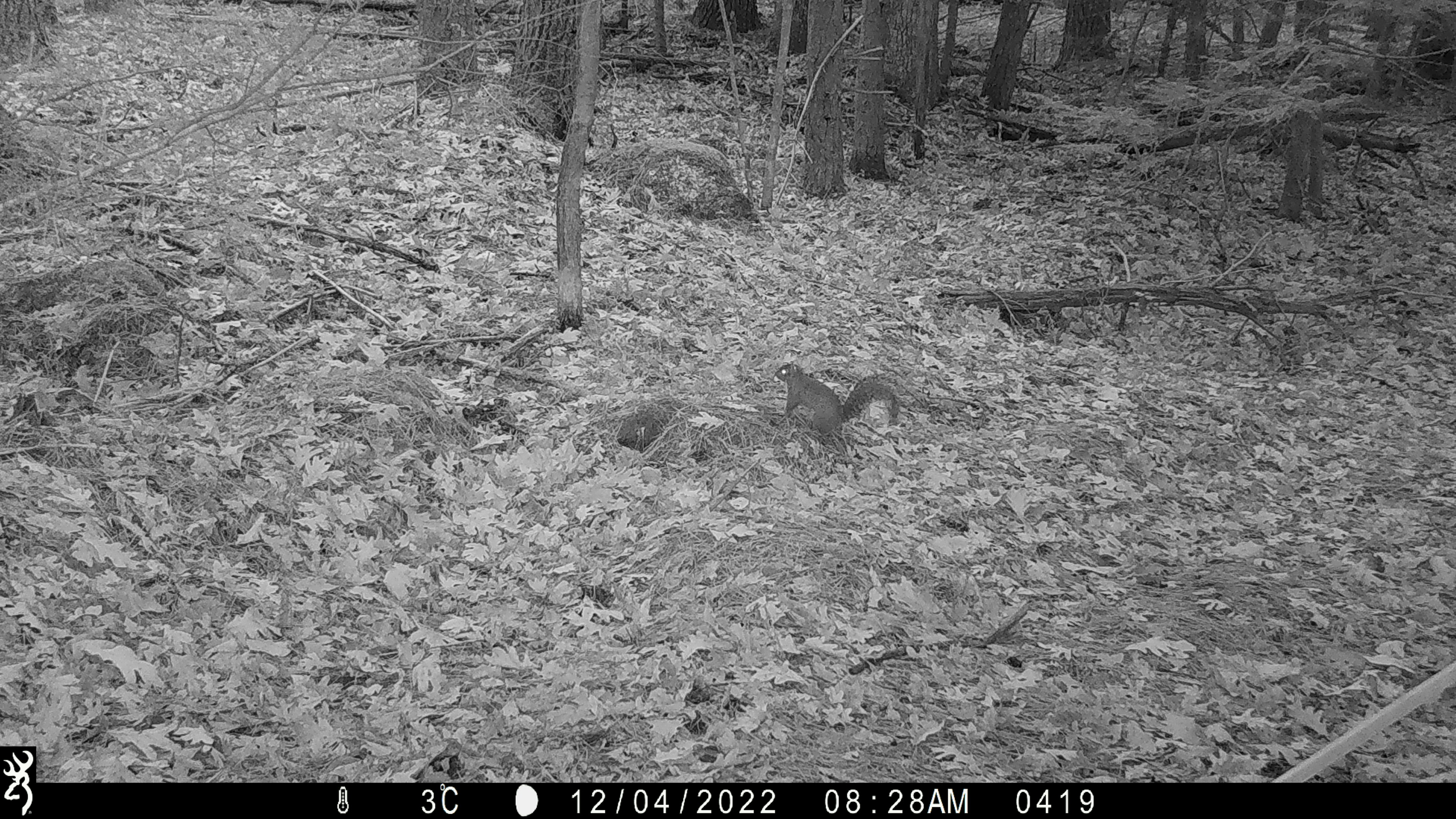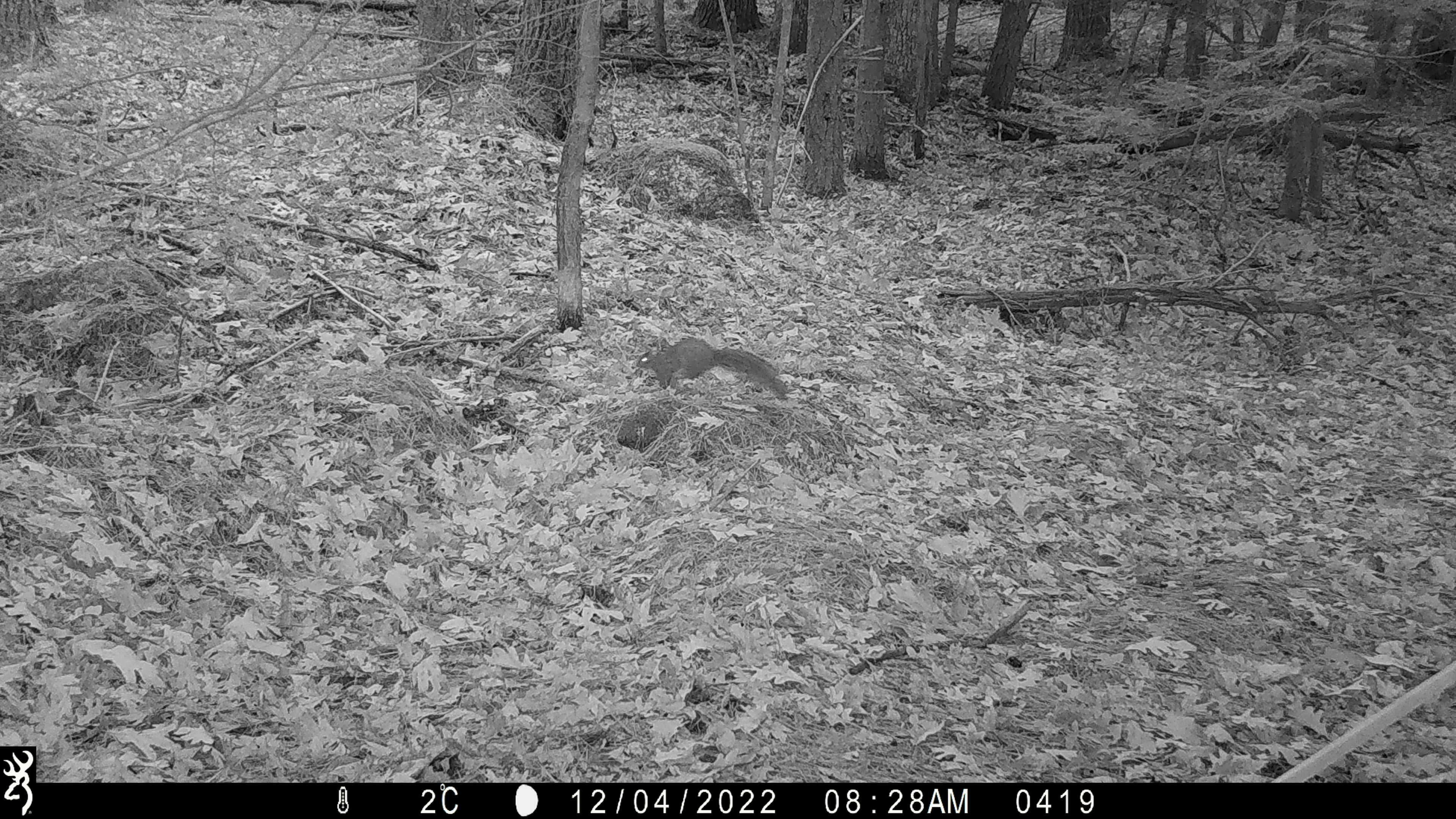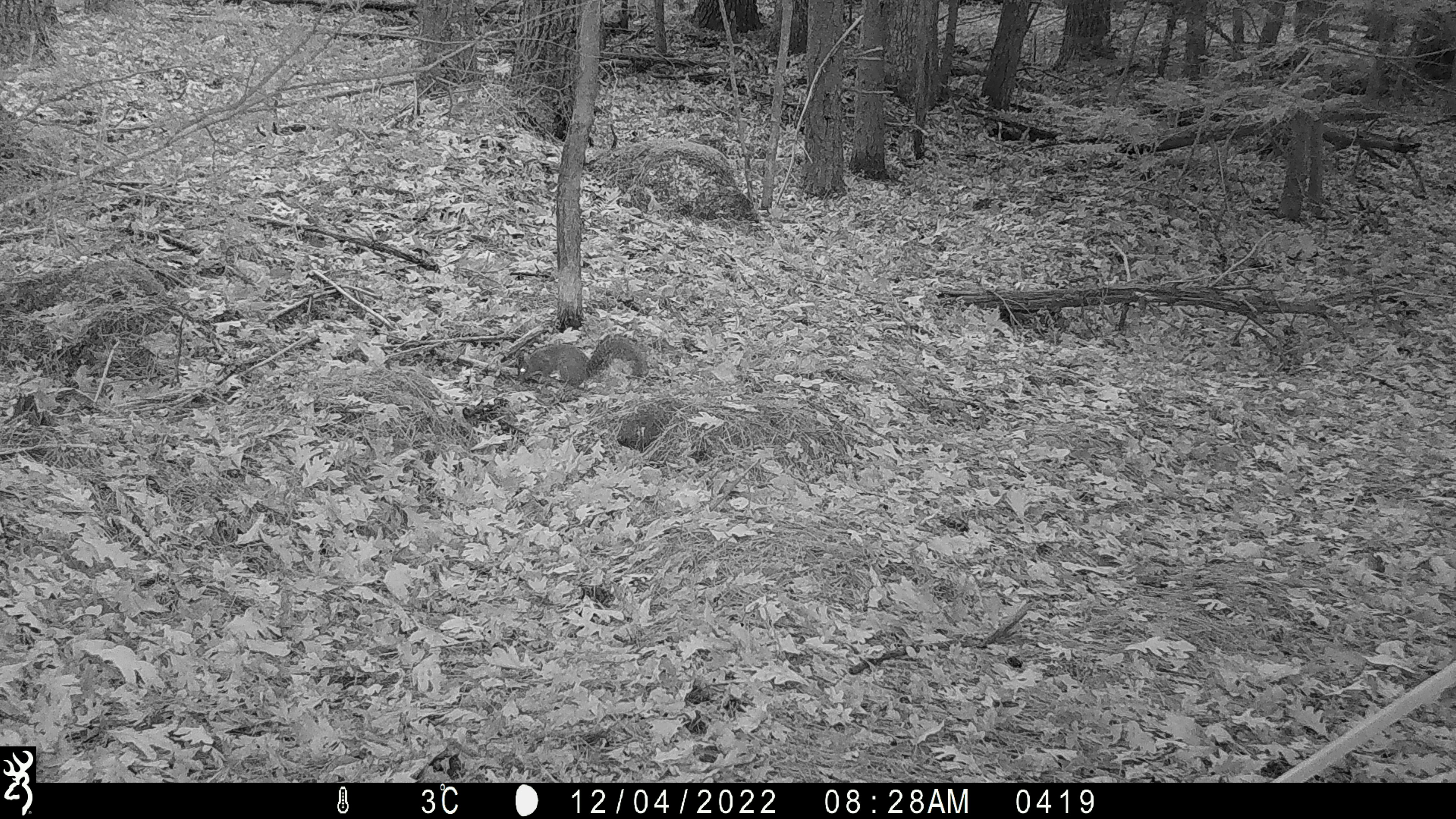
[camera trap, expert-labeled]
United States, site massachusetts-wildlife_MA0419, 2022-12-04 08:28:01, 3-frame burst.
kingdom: Animalia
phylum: Chordata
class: Mammalia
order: Rodentia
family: Sciuridae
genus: Sciurus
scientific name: Sciurus carolinensis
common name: gray squirrel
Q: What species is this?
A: Gray squirrel (Sciurus carolinensis).